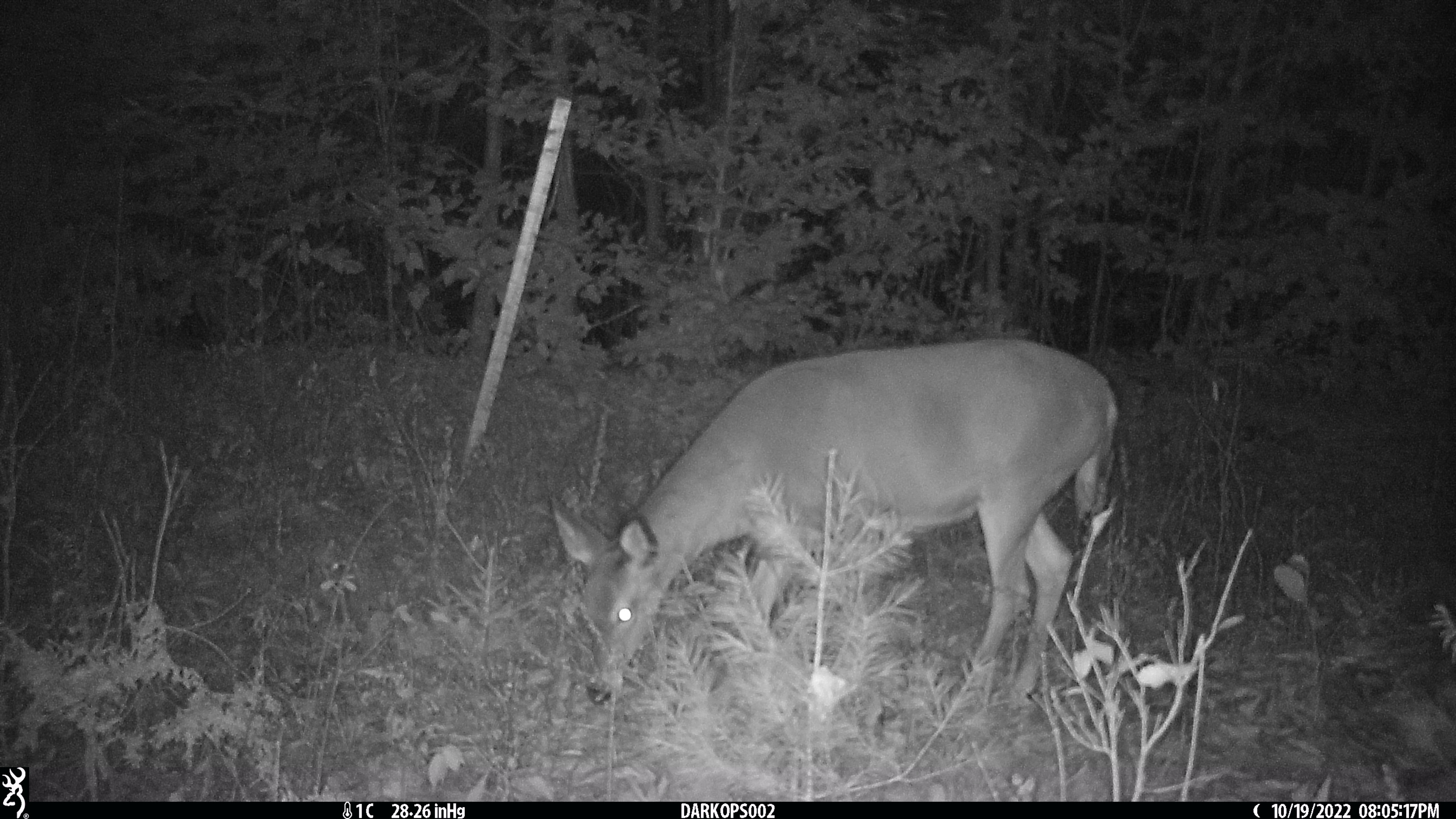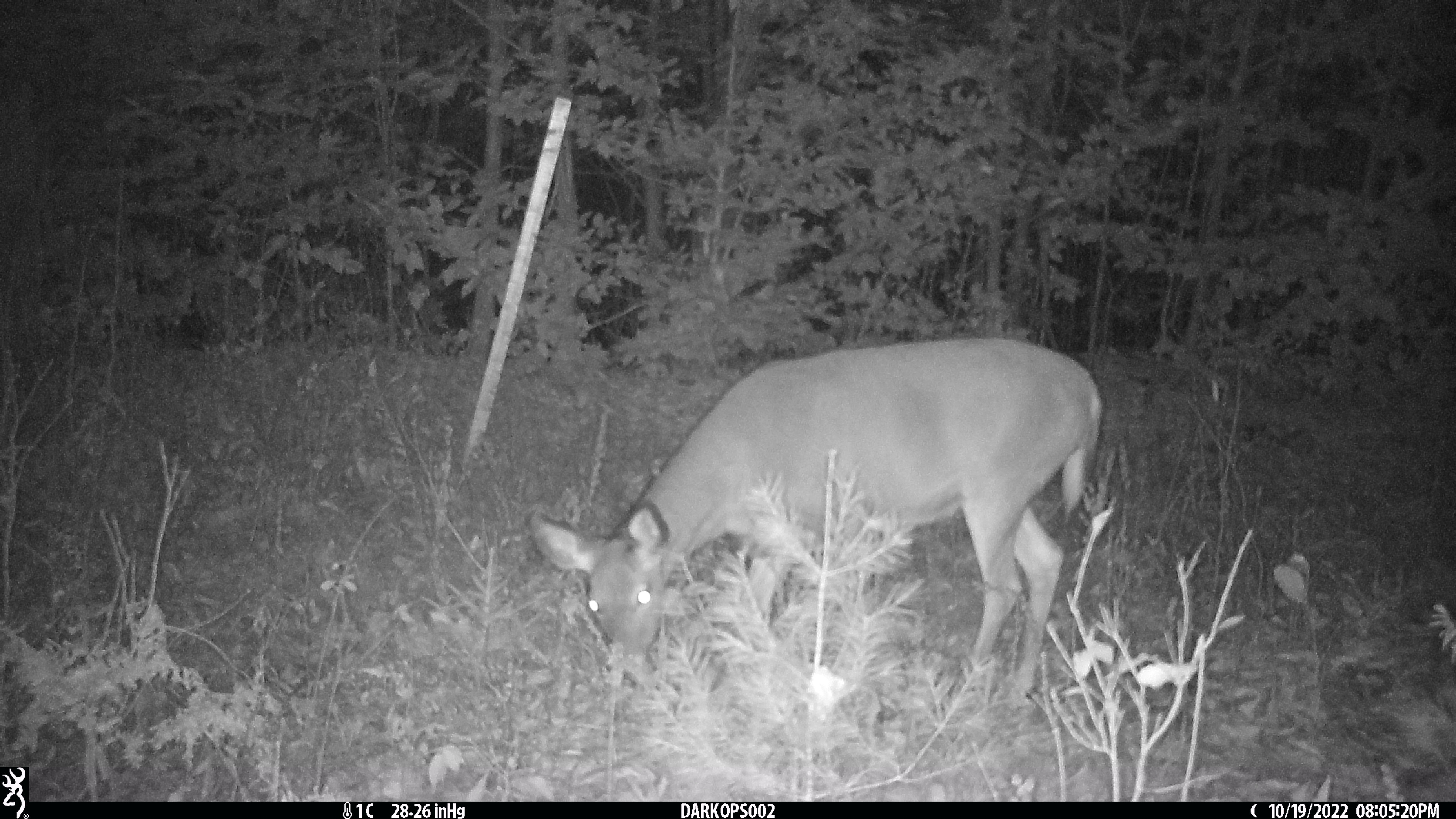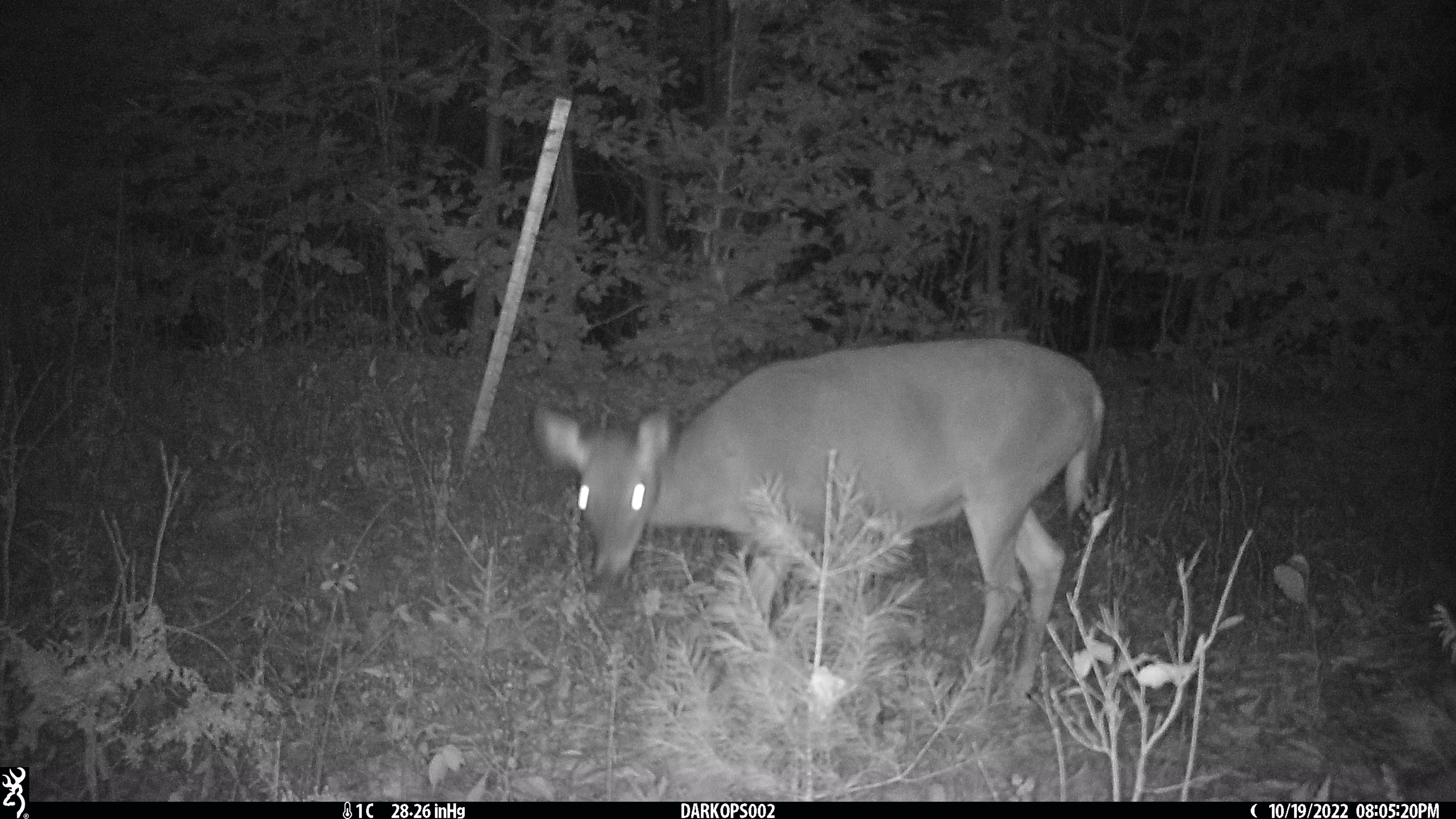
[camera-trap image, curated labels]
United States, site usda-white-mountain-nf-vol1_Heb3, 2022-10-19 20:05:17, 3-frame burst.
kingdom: Animalia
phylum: Chordata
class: Mammalia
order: Artiodactyla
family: Cervidae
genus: Odocoileus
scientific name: Odocoileus virginianus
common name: white-tailed deer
White-tailed deer (Odocoileus virginianus).